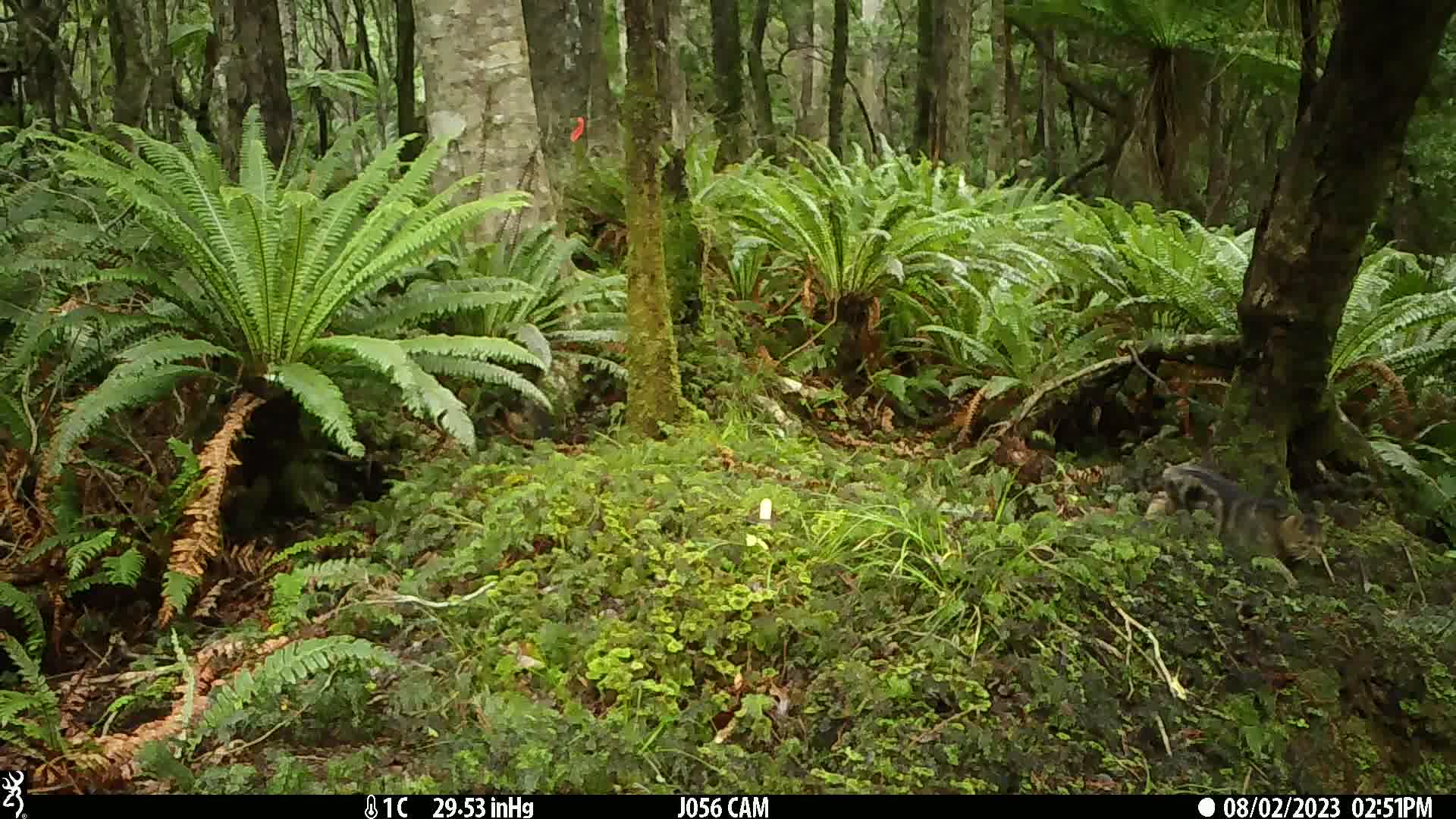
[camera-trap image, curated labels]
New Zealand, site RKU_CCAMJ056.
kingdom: Animalia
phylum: Chordata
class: Mammalia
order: Carnivora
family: Felidae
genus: Felis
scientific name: Felis catus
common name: domestic cat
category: cat